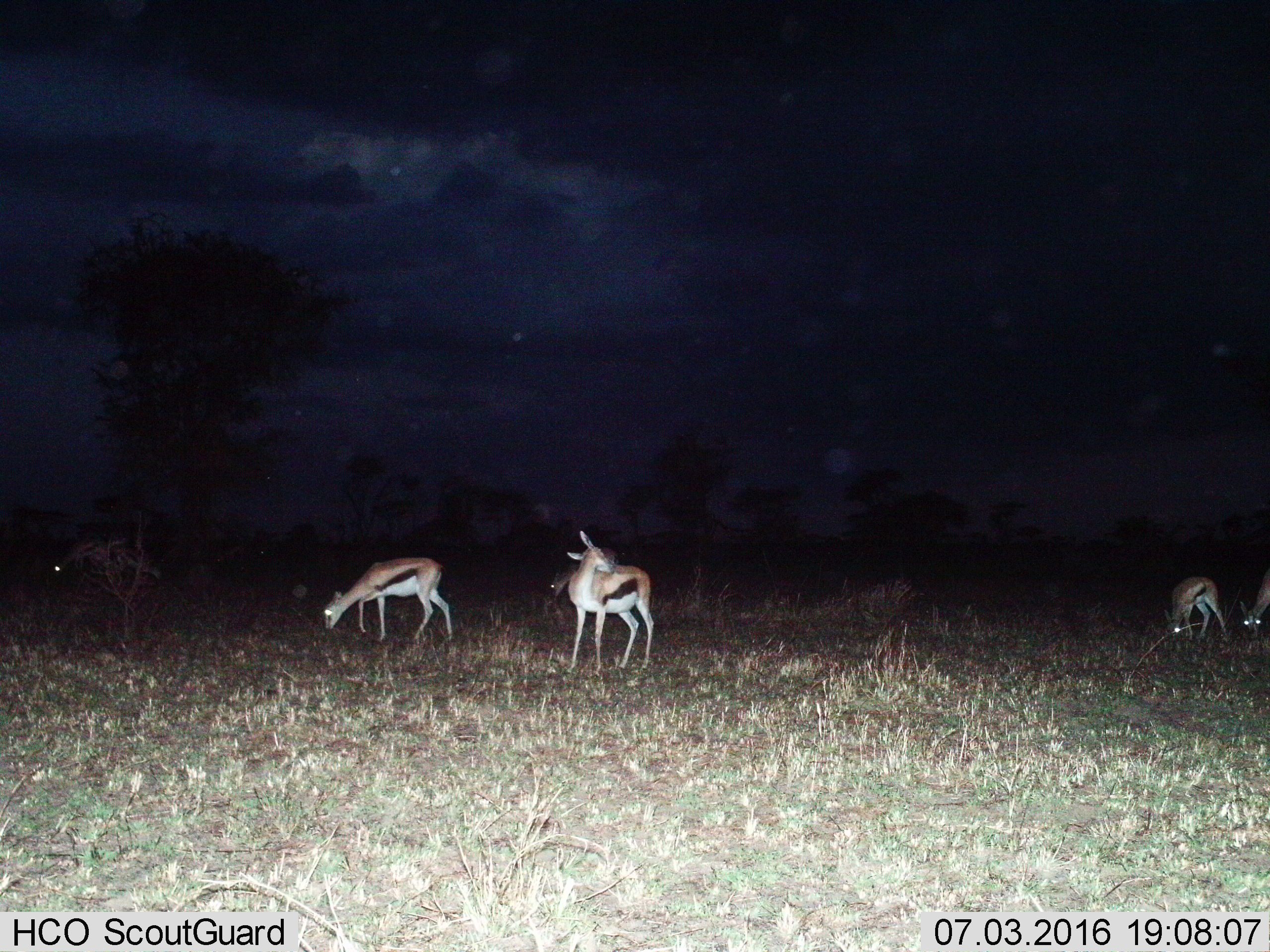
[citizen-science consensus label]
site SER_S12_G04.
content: unidentified animal